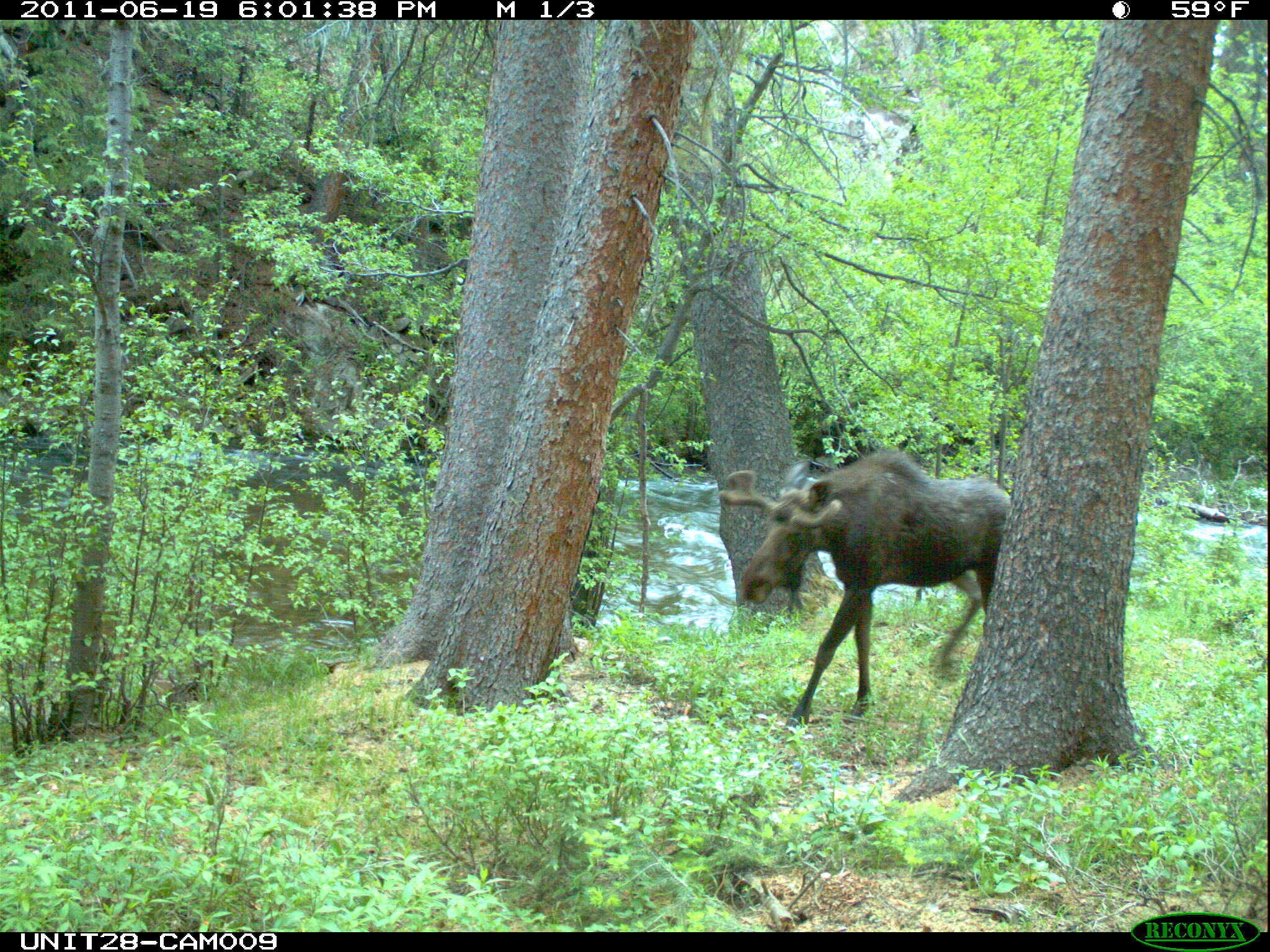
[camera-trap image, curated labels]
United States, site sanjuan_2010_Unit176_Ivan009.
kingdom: Animalia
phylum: Chordata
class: Mammalia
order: Artiodactyla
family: Cervidae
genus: Alces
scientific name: Alces alces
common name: moose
Alces alces (moose).